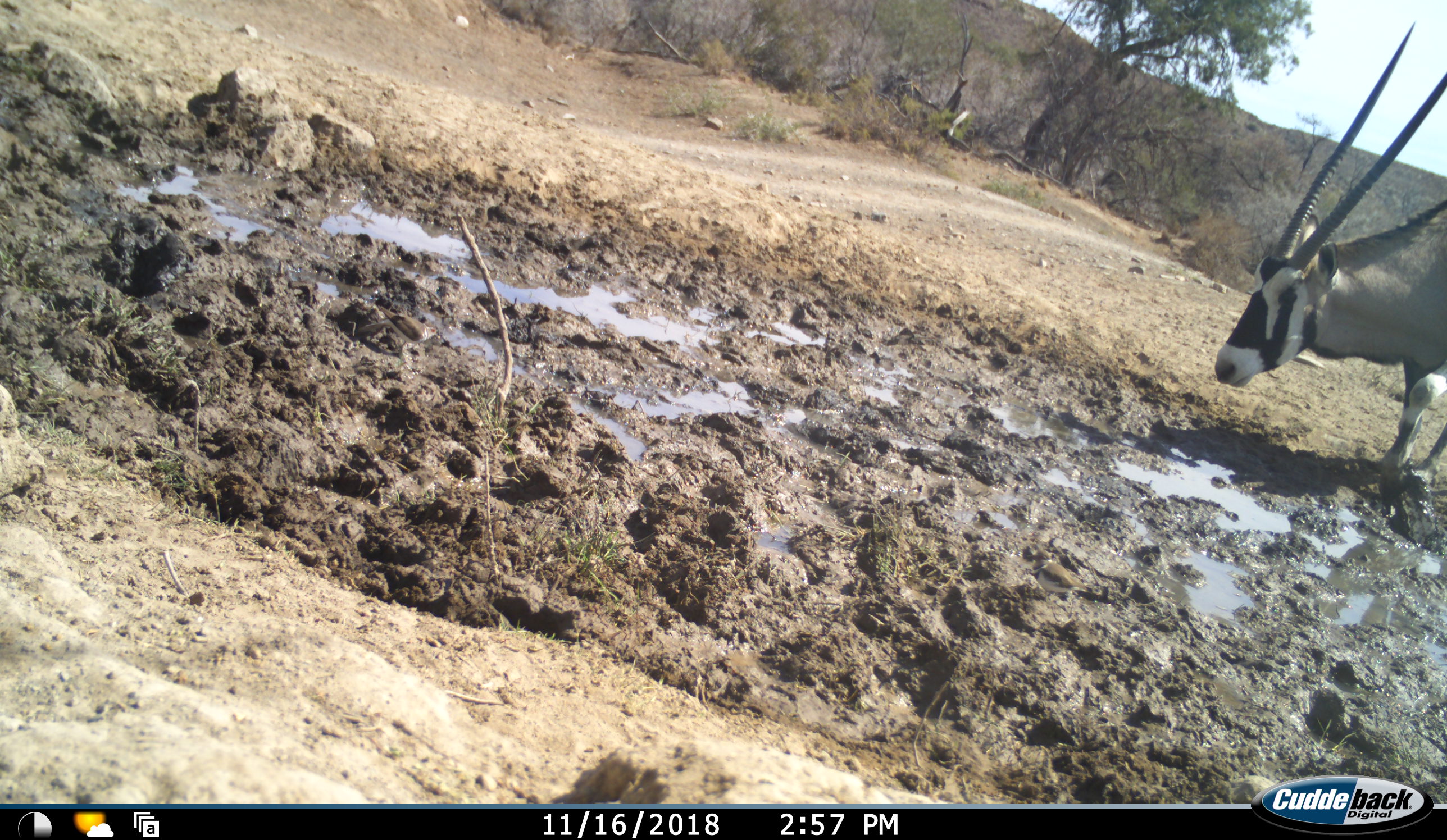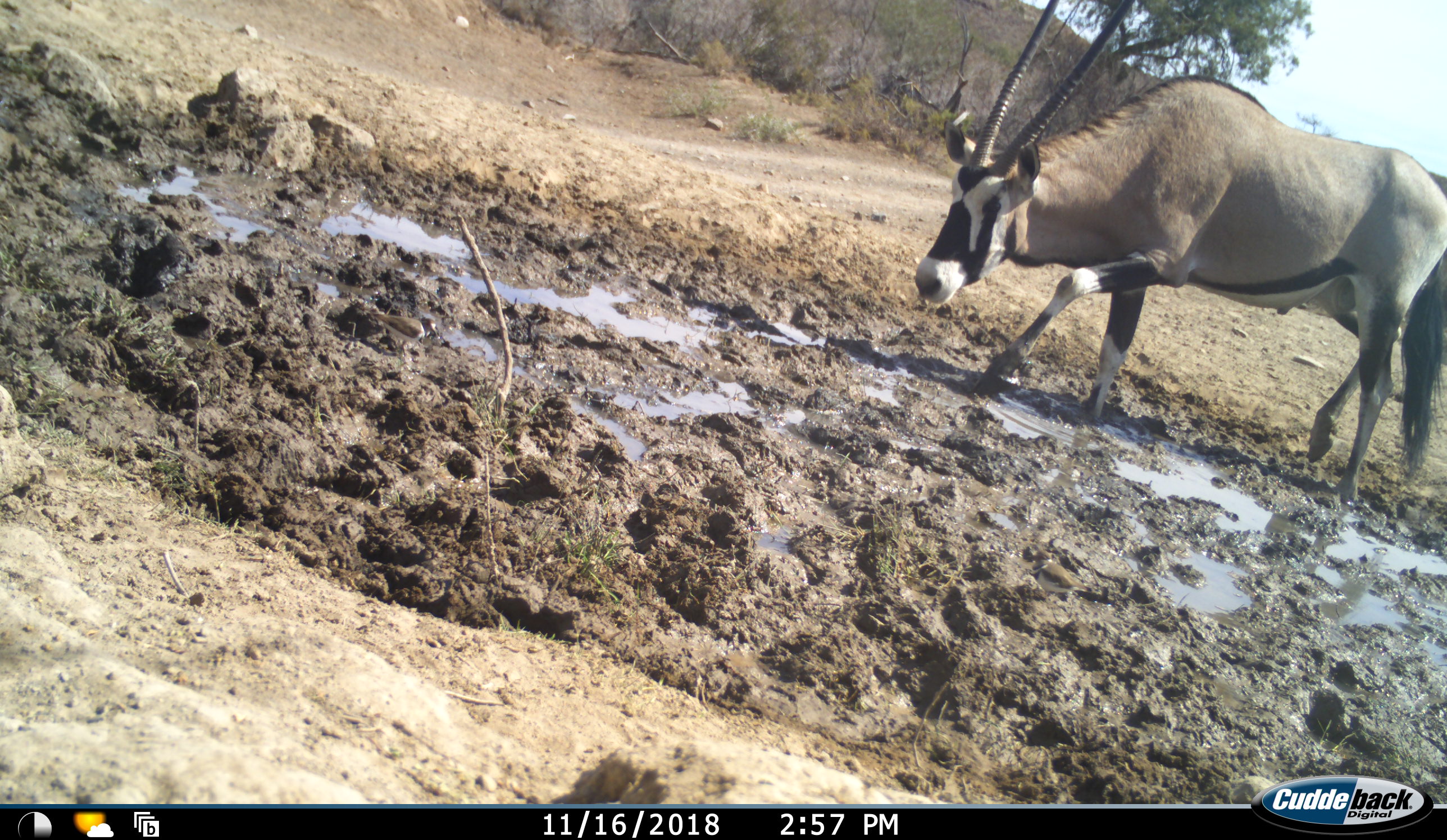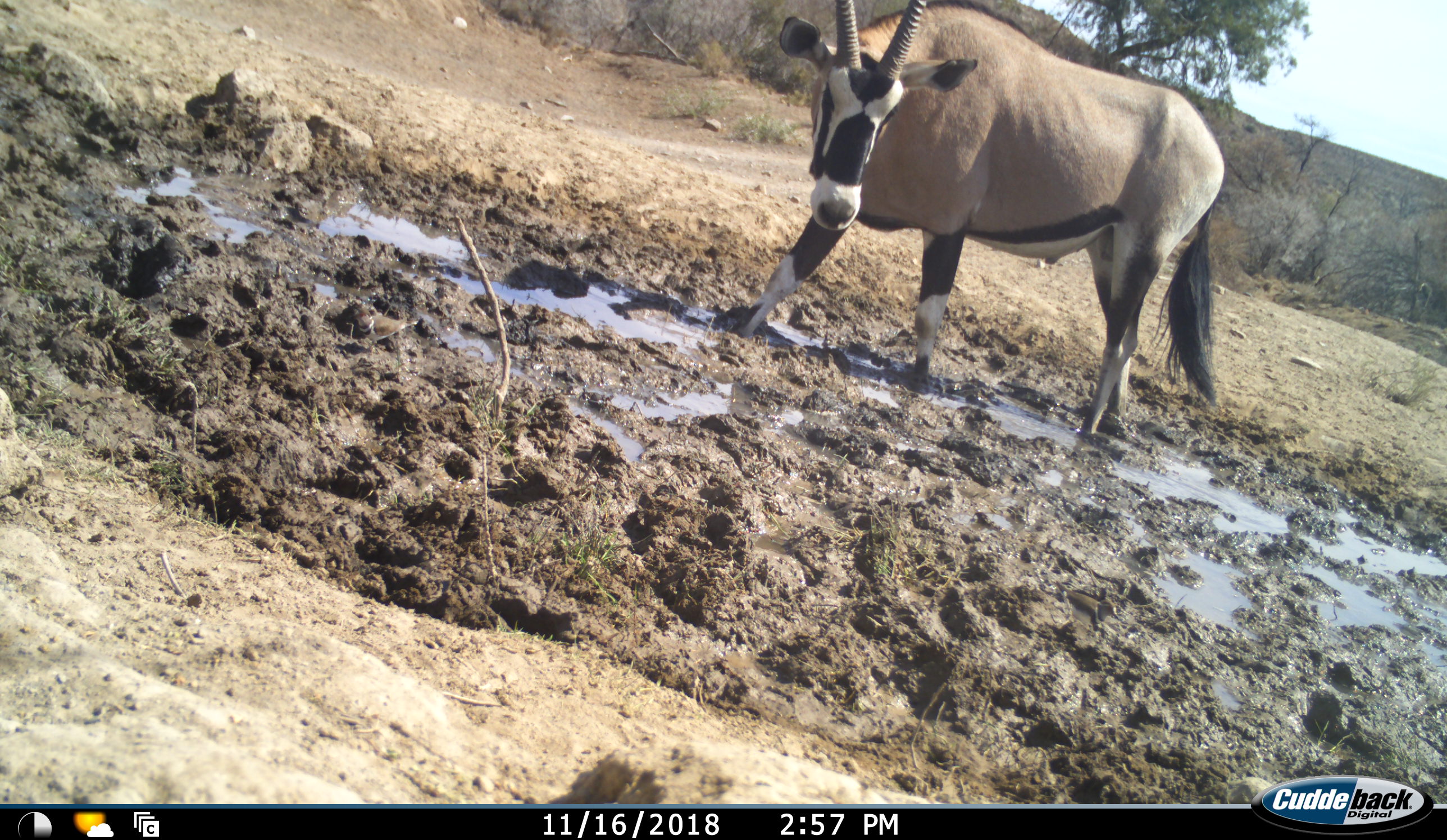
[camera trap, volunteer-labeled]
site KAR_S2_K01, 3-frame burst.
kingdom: Animalia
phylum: Chordata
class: Mammalia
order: Artiodactyla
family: Bovidae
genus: Oryx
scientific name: Oryx gazella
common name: gemsbok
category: oryx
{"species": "oryx (gemsbok) (Oryx gazella)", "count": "1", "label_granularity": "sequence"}